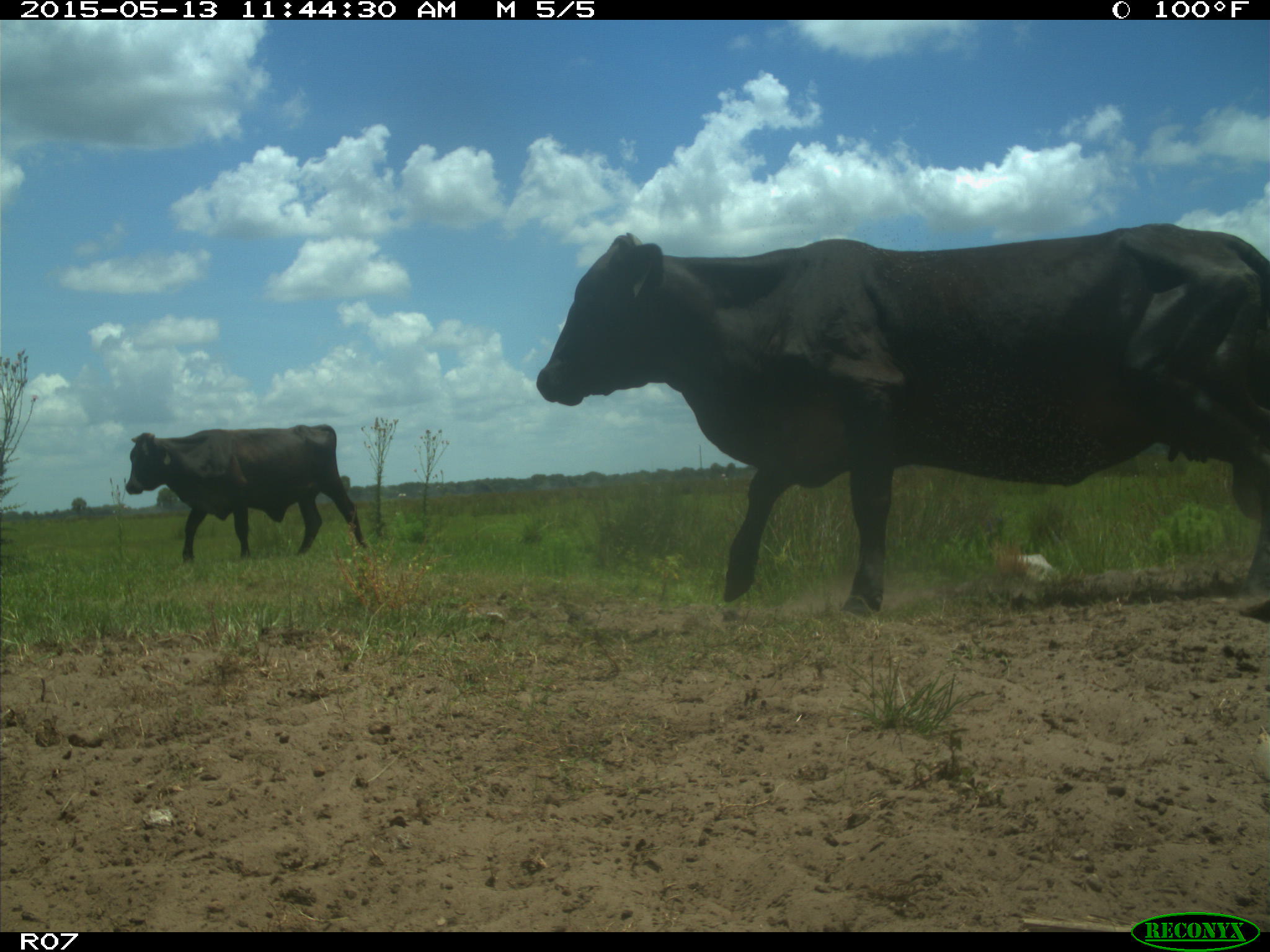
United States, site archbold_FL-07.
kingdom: Animalia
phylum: Chordata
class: Mammalia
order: Artiodactyla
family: Bovidae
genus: Bos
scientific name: Bos taurus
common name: domestic cow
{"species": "Bos taurus (domestic cow)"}